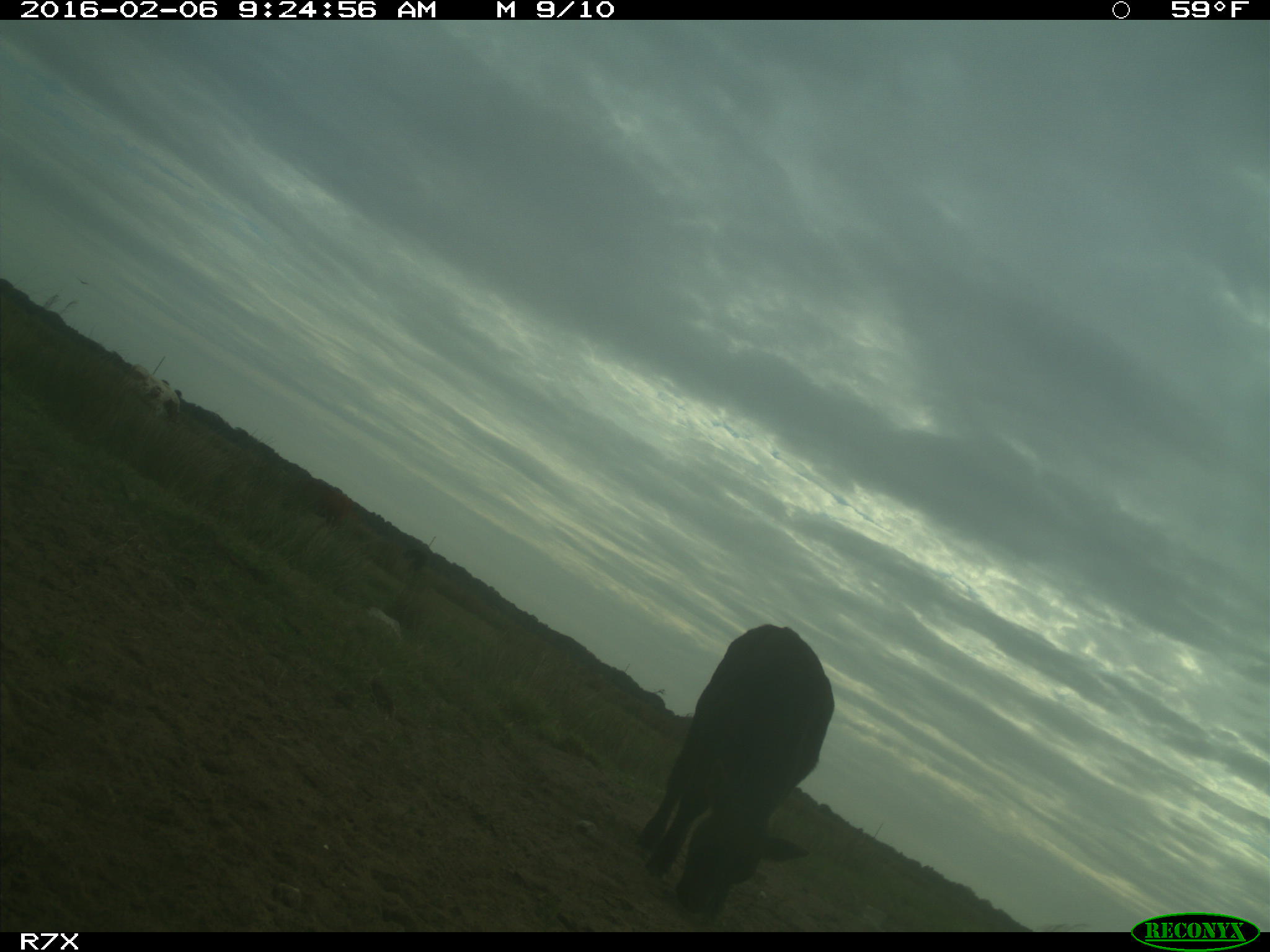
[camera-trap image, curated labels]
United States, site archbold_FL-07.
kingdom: Animalia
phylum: Chordata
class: Mammalia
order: Artiodactyla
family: Bovidae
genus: Bos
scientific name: Bos taurus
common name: domestic cow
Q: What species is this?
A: Bos taurus (domestic cow).